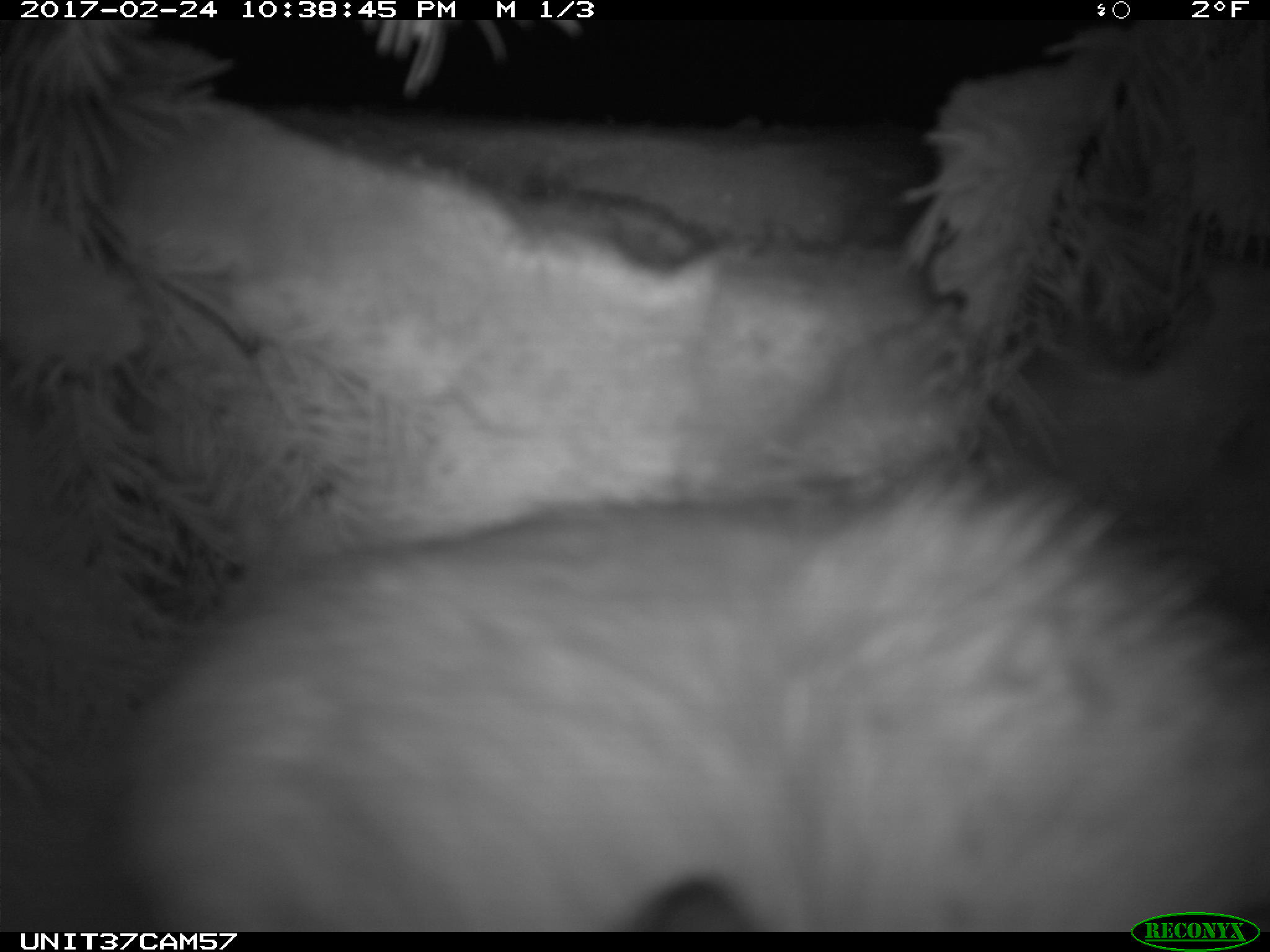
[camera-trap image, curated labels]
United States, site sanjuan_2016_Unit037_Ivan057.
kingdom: Animalia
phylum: Chordata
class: Mammalia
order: Lagomorpha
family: Leporidae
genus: Lepus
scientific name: Lepus americanus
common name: snowshoe hare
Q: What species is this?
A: Lepus americanus (snowshoe hare).